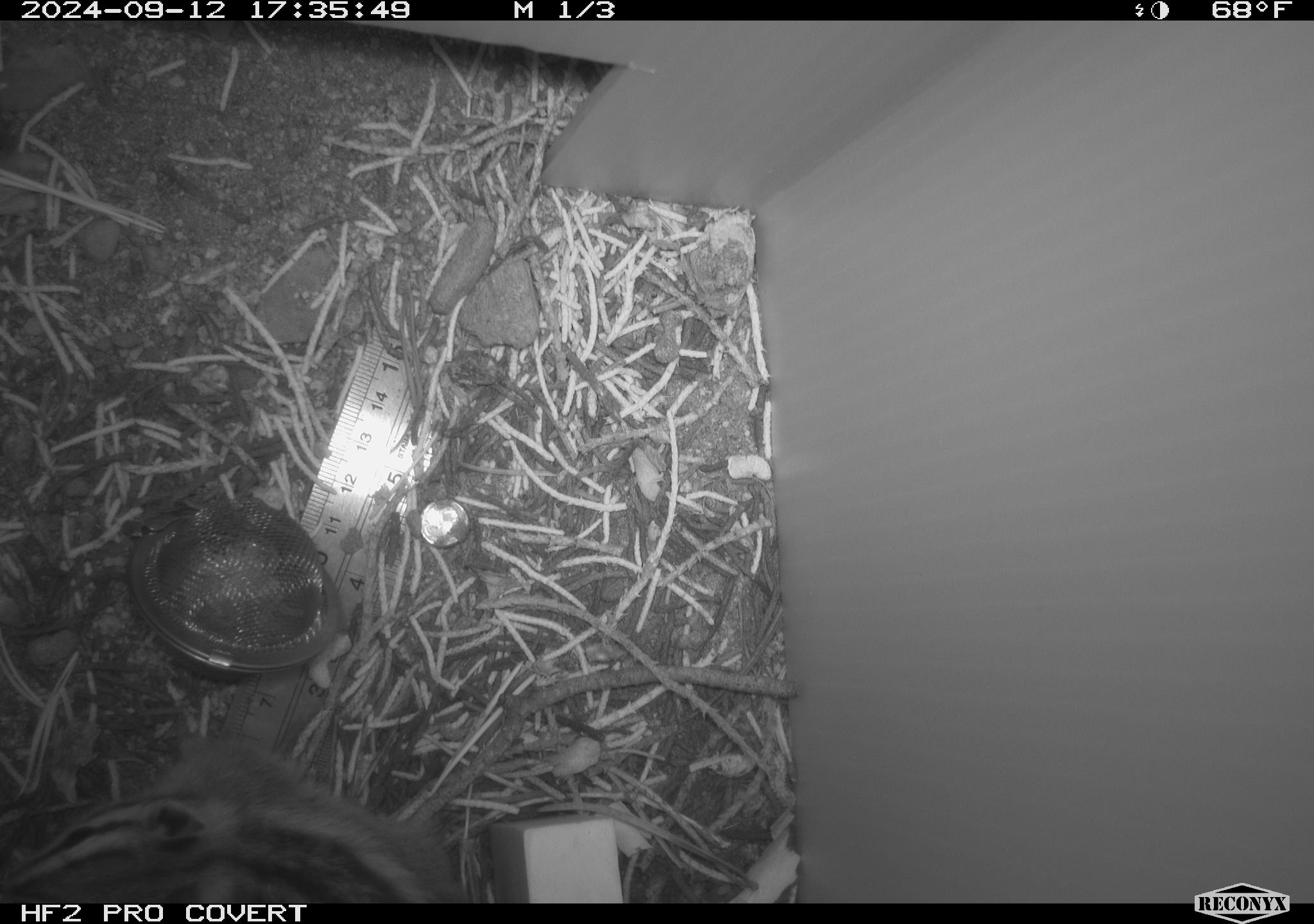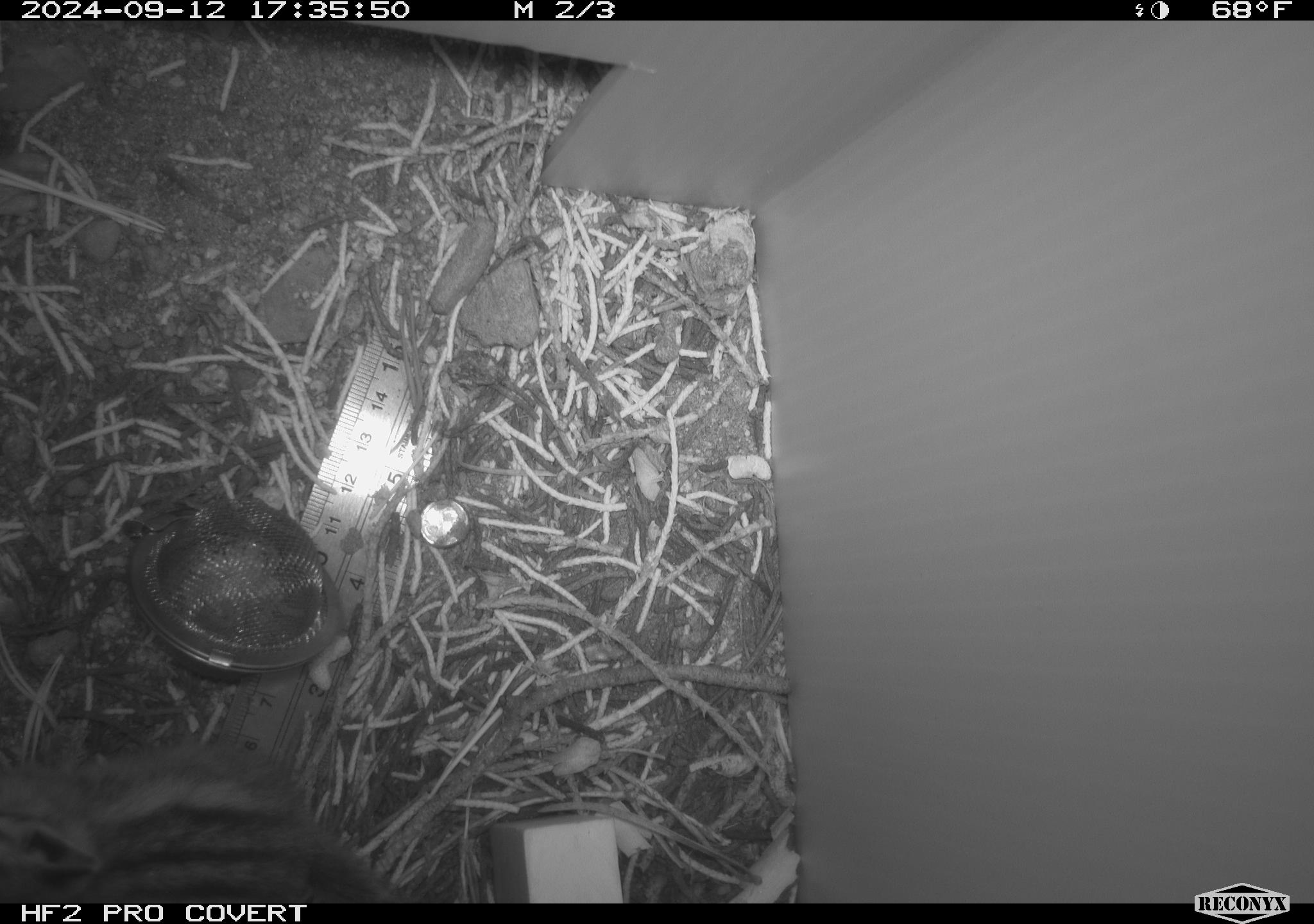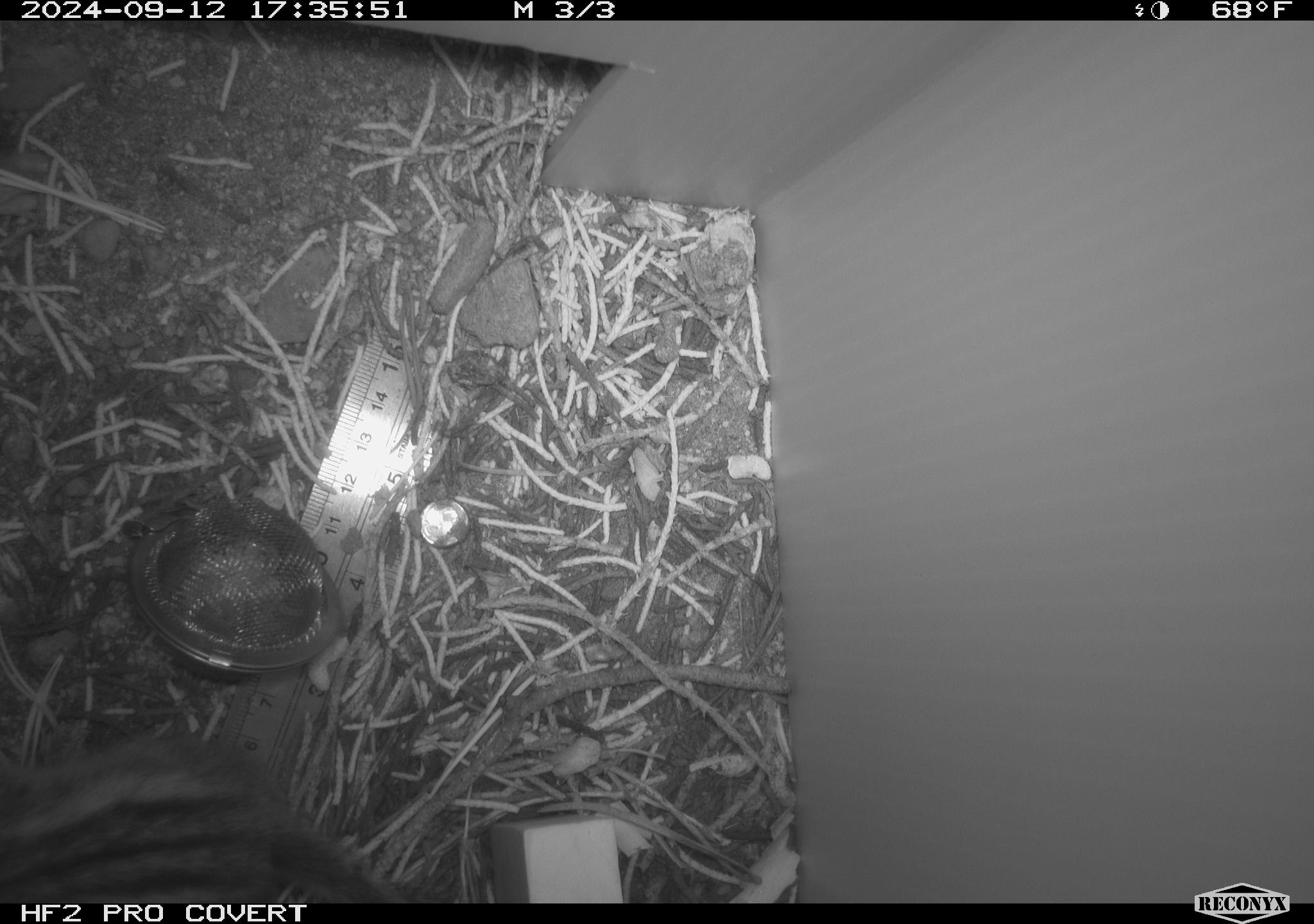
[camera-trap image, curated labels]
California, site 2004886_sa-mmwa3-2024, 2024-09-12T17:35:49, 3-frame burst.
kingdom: Animalia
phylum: Chordata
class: Mammalia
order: Rodentia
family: Sciuridae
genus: Neotamias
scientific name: Neotamias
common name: western chipmunks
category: neotamias species